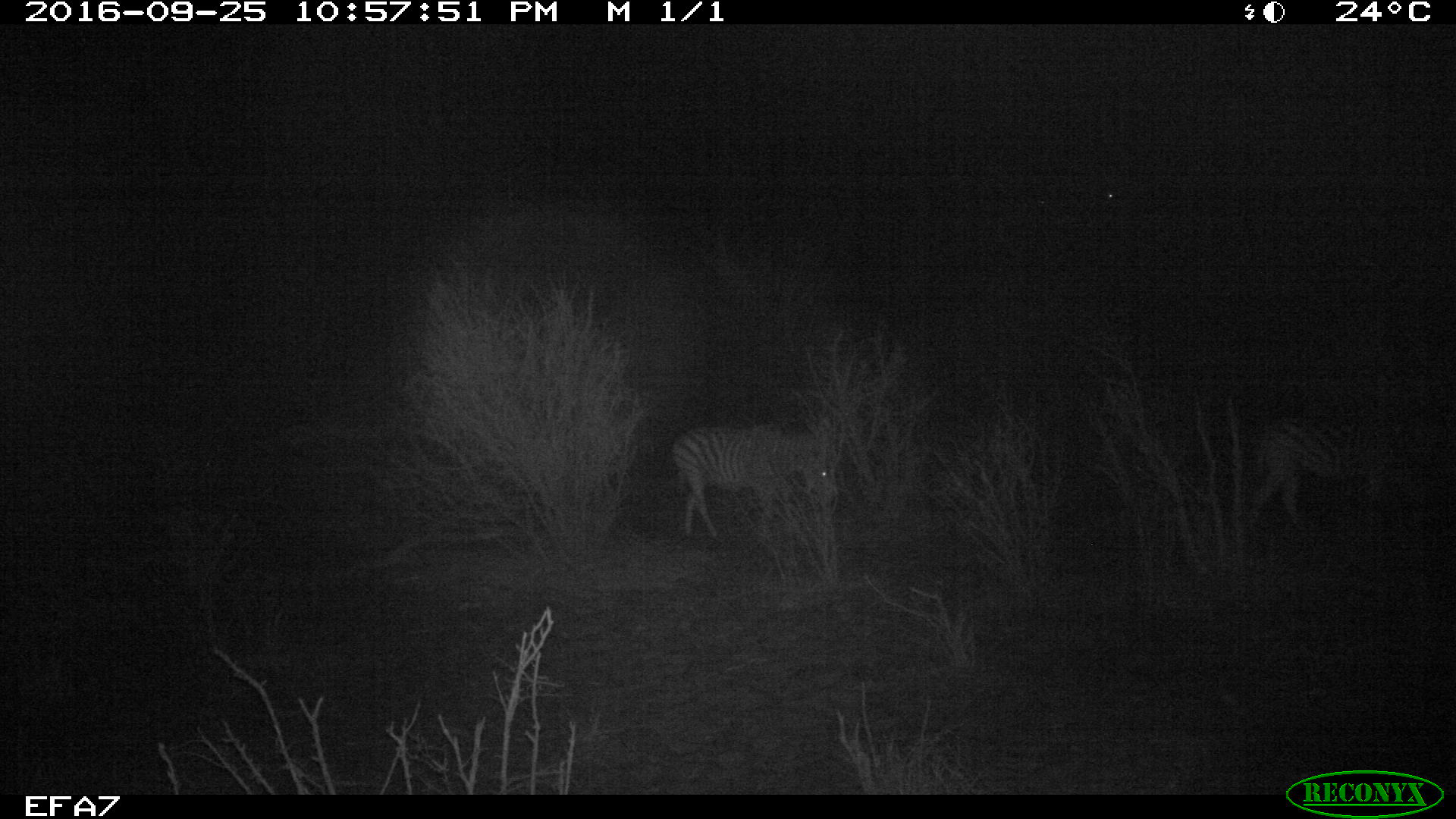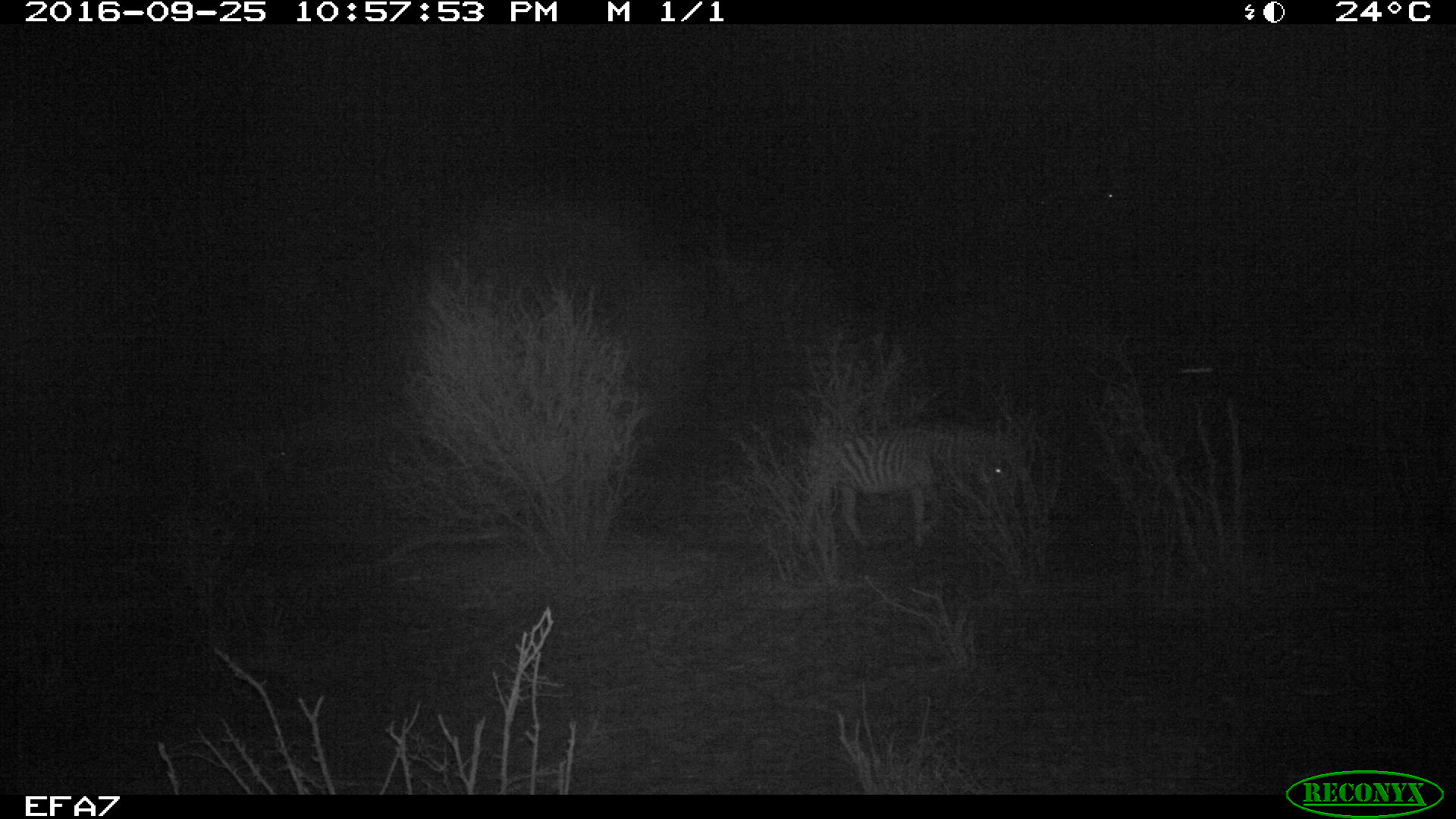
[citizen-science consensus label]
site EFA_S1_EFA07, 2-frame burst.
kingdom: Animalia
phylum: Chordata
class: Mammalia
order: Perissodactyla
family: Equidae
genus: Equus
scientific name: Equus quagga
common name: plains zebra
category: zebraplains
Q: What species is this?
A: Zebraplains (plains zebra) (Equus quagga).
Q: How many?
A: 2.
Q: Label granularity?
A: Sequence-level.